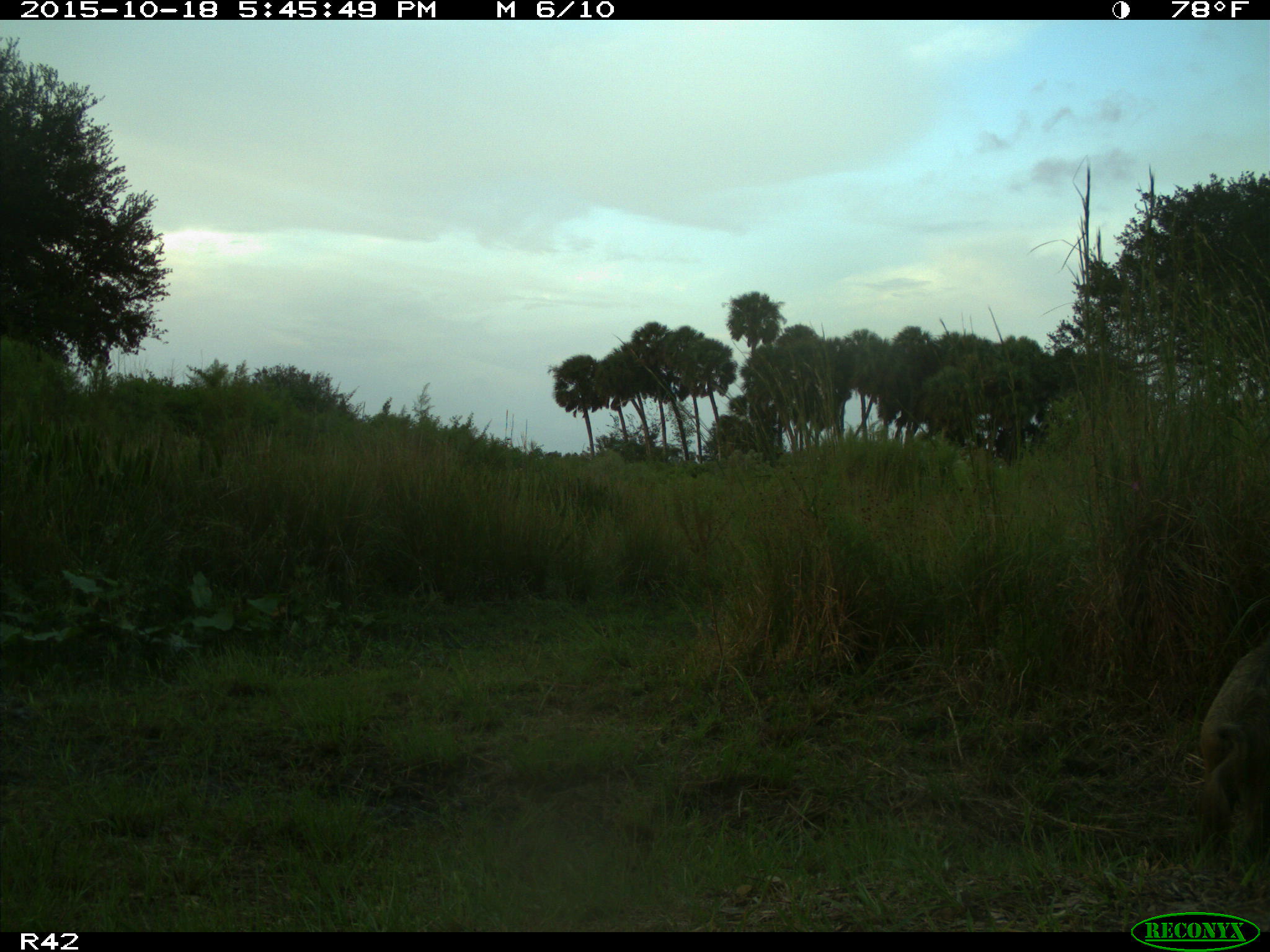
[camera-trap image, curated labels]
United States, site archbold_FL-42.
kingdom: Animalia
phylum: Chordata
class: Mammalia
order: Artiodactyla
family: Suidae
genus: Sus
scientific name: Sus scrofa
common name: wild boar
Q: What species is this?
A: Sus scrofa (wild boar).